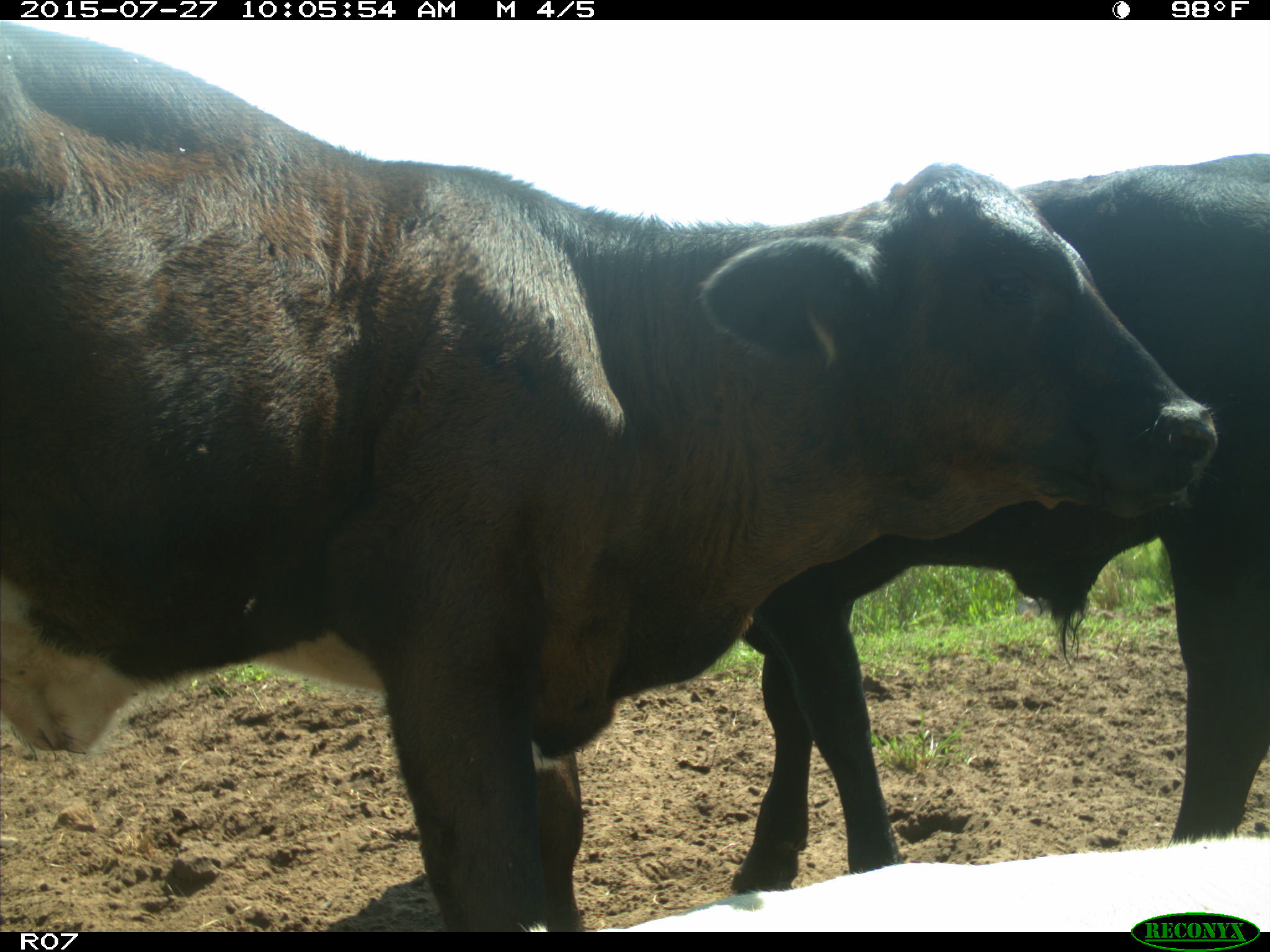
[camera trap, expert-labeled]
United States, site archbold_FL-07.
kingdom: Animalia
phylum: Chordata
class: Mammalia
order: Artiodactyla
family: Bovidae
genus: Bos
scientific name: Bos taurus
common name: domestic cow